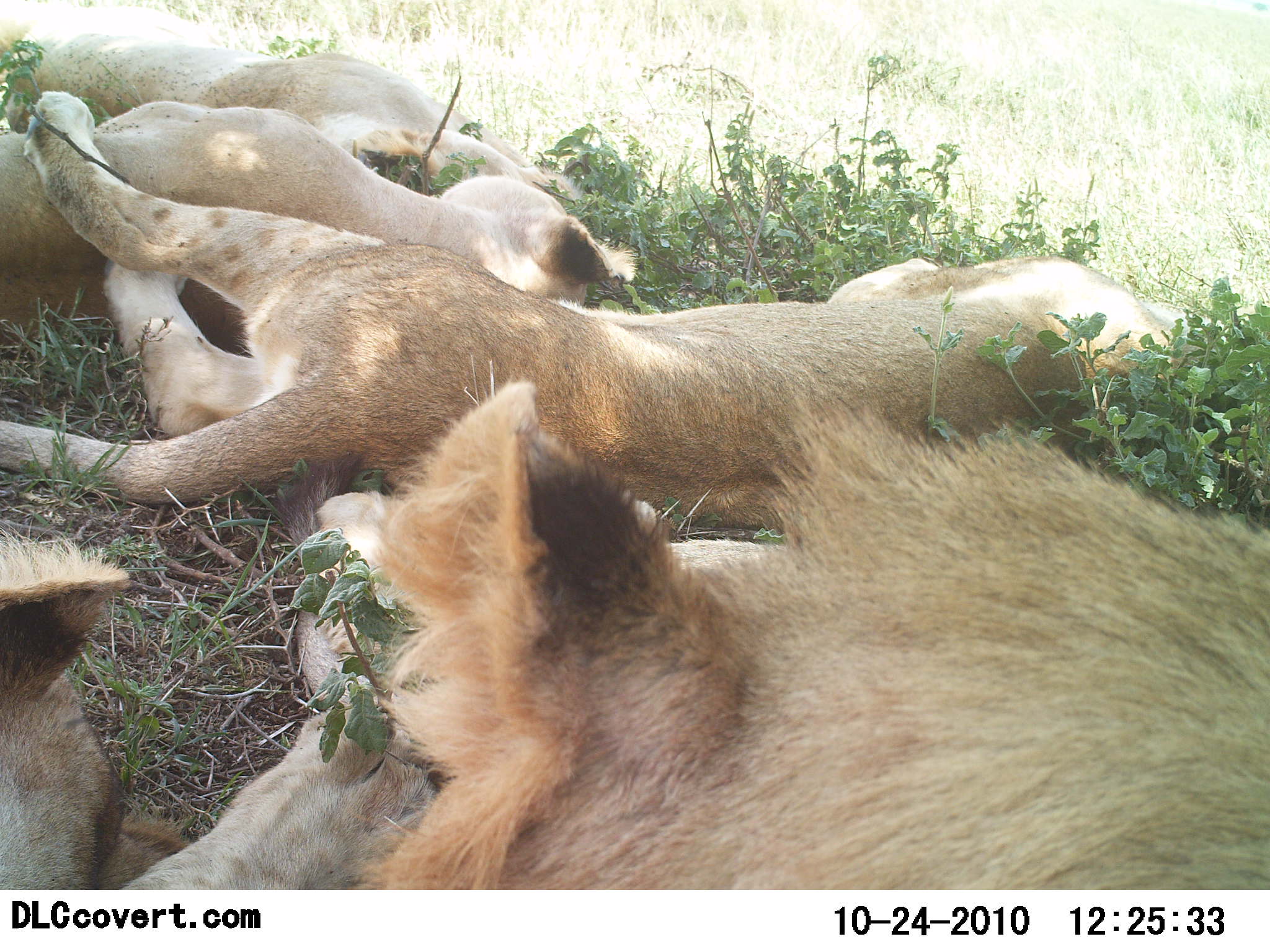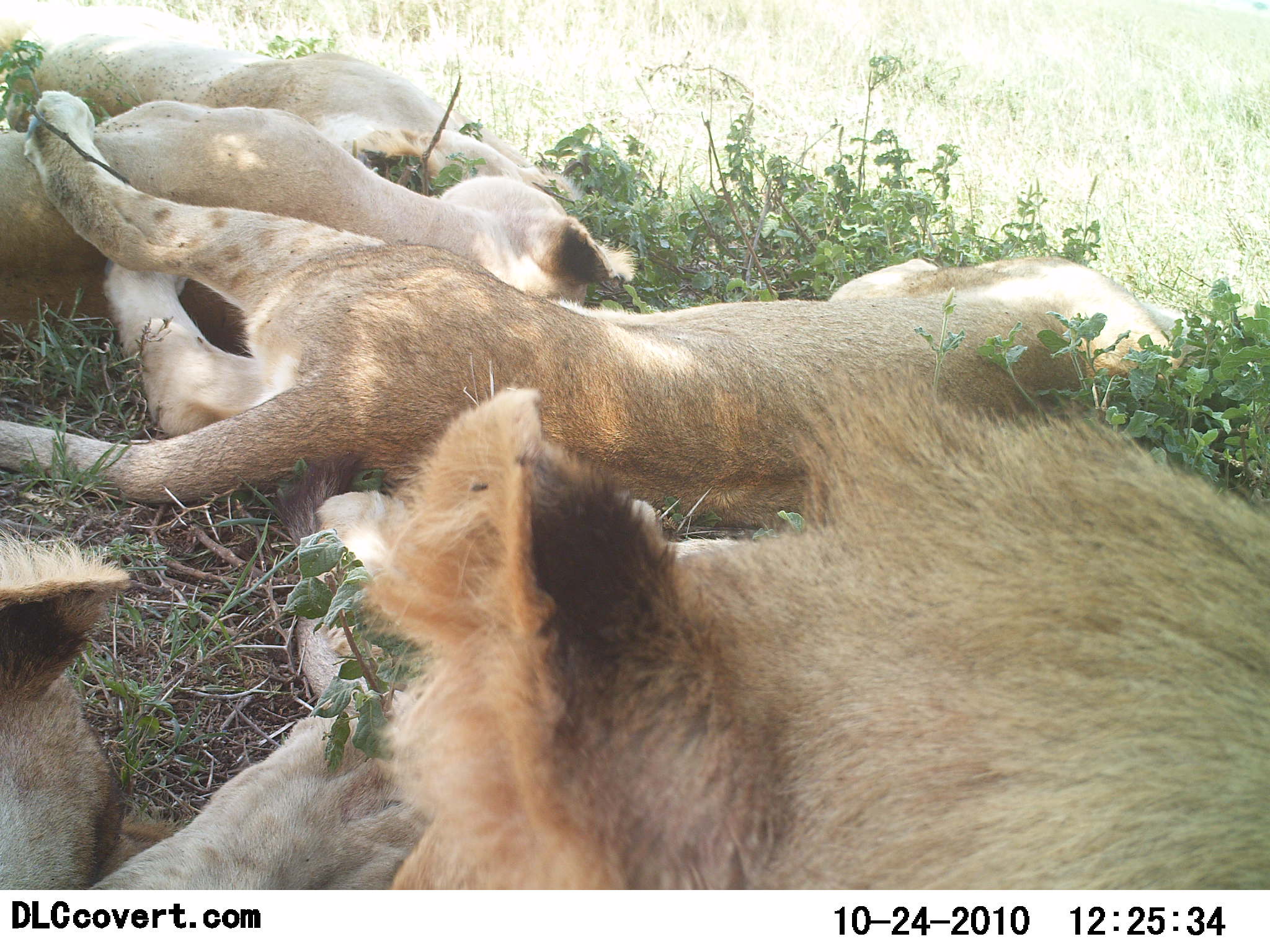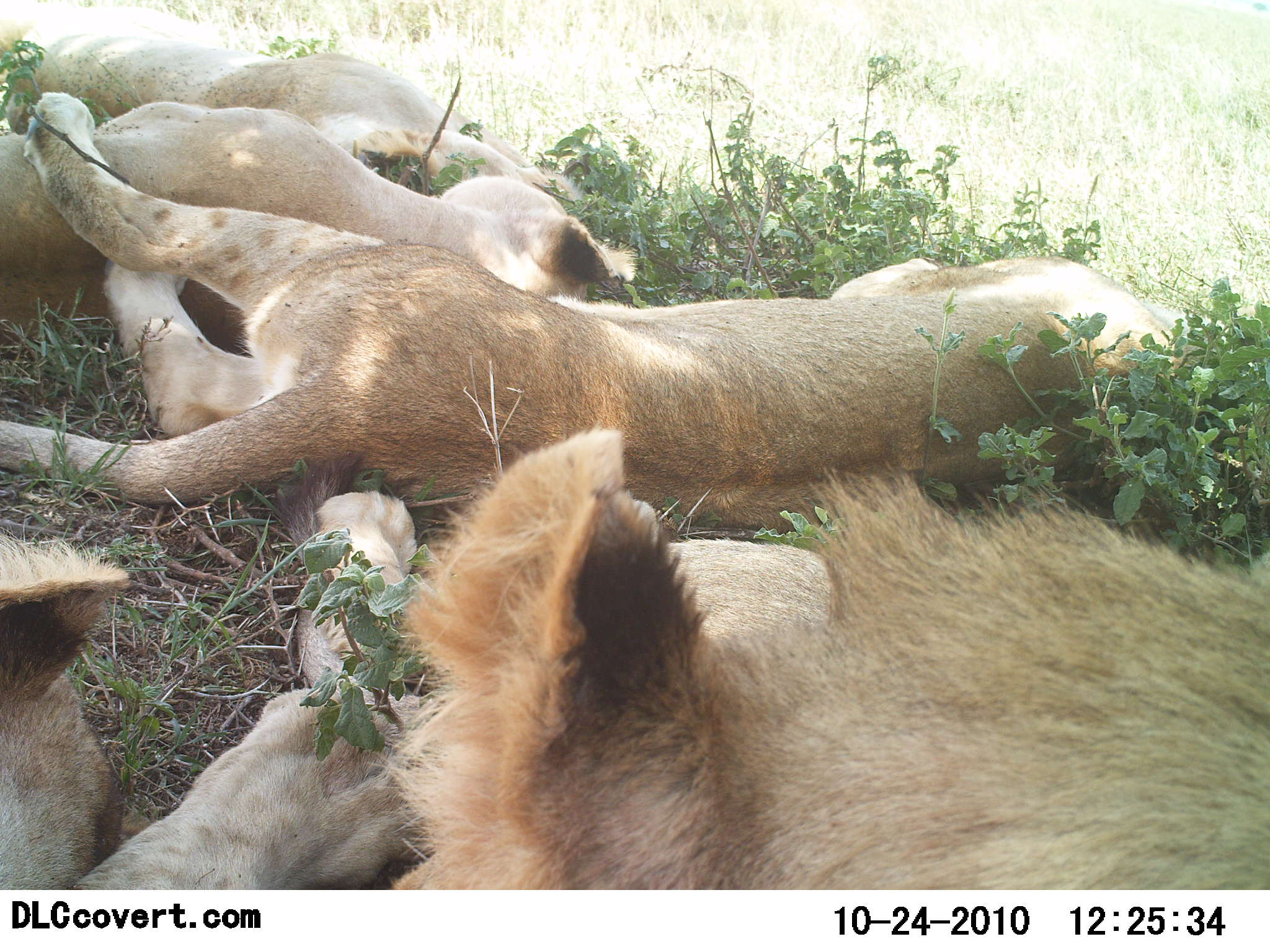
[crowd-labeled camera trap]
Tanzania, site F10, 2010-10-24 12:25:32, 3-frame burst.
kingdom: Animalia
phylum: Chordata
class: Mammalia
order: Carnivora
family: Felidae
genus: Panthera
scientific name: Panthera leo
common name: lion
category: lionfemale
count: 5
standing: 0%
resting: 100%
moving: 0%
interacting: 0%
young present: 33%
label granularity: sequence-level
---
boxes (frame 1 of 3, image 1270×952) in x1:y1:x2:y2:
animal: 0:88:1228:532; 315:379:1270:889; 0:449:438:890; 1:91:640:347; 1:0:587:211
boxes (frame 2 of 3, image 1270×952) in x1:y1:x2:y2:
animal: 0:89:1263:504; 316:387:1270:889; 1:91:640:347; 0:522:438:890; 1:1:588:211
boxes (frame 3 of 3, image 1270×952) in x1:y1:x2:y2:
animal: 1:89:1269:536; 316:426:1270:889; 1:91:640:347; 0:522:438:891; 0:0:586:208